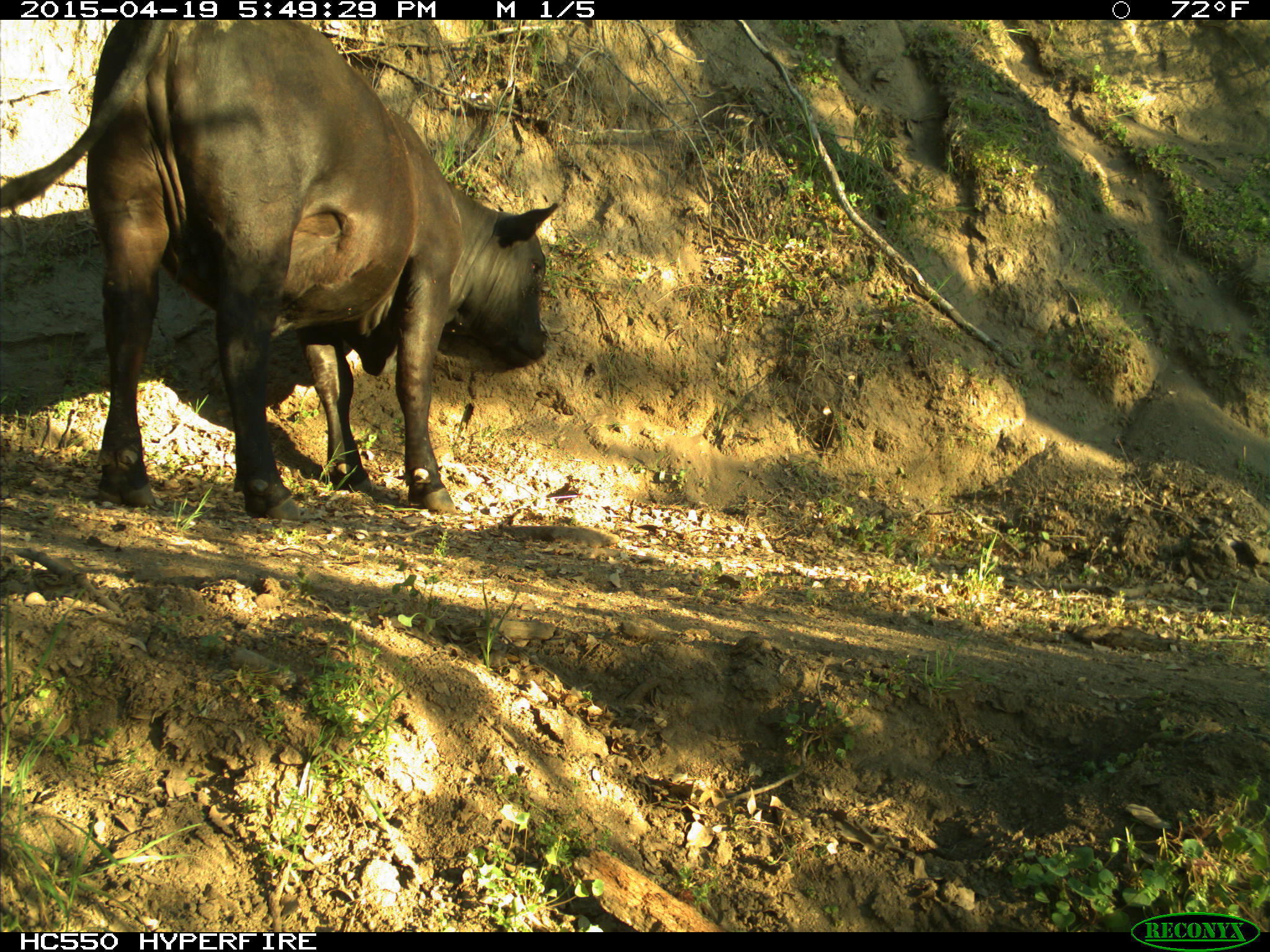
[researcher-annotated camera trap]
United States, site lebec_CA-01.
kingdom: Animalia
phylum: Chordata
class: Mammalia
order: Artiodactyla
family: Bovidae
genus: Bos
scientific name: Bos taurus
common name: domestic cow